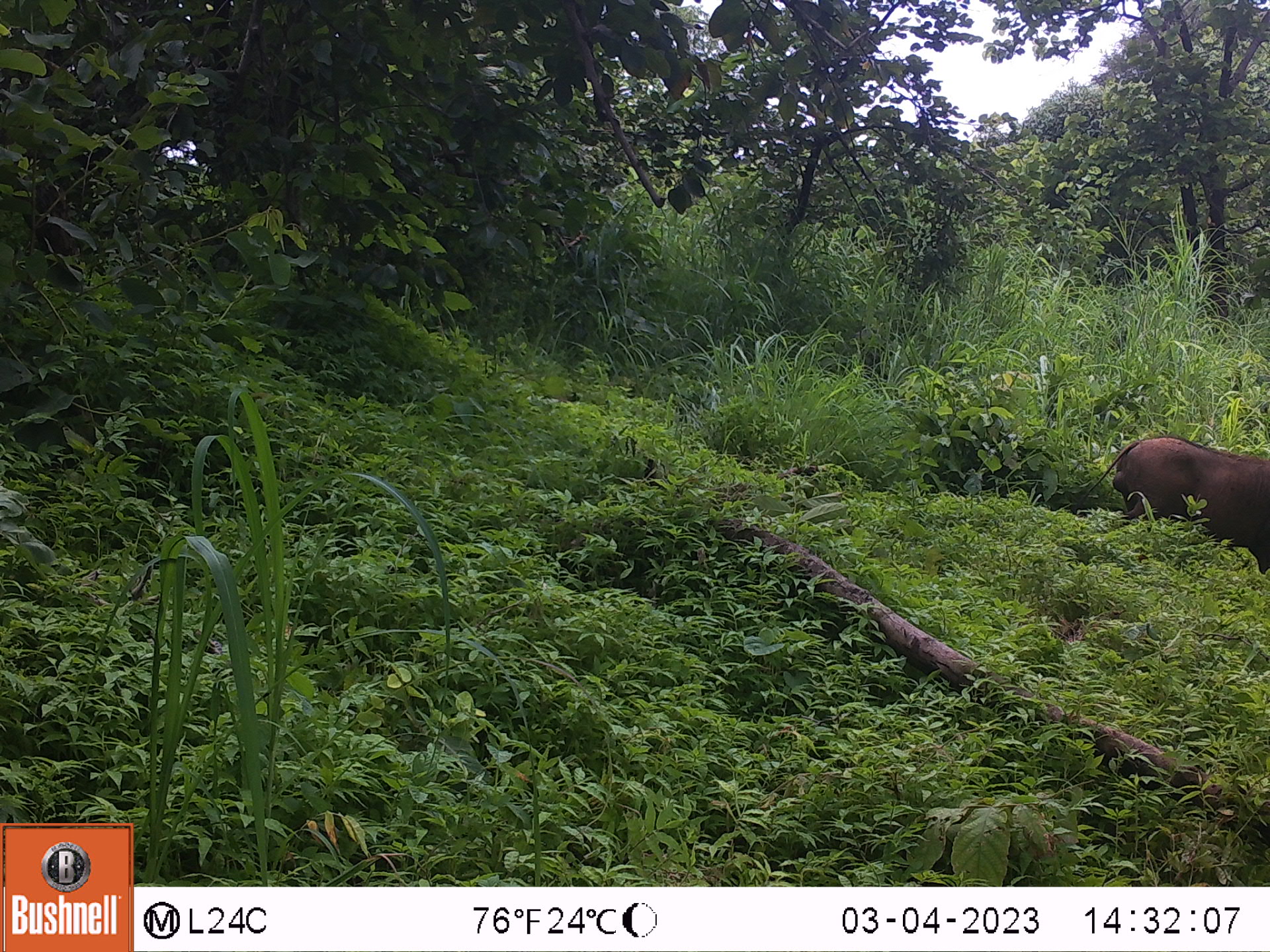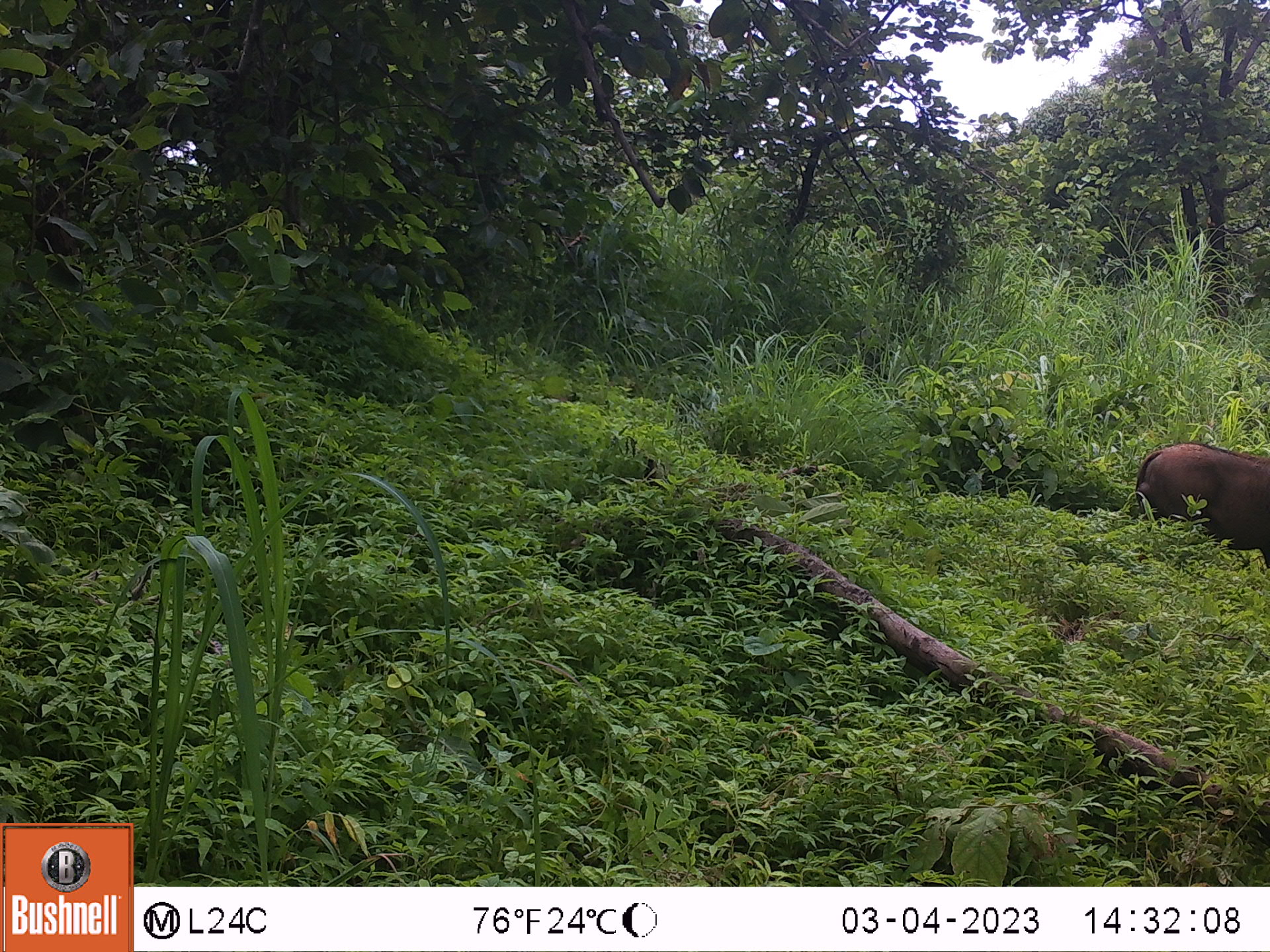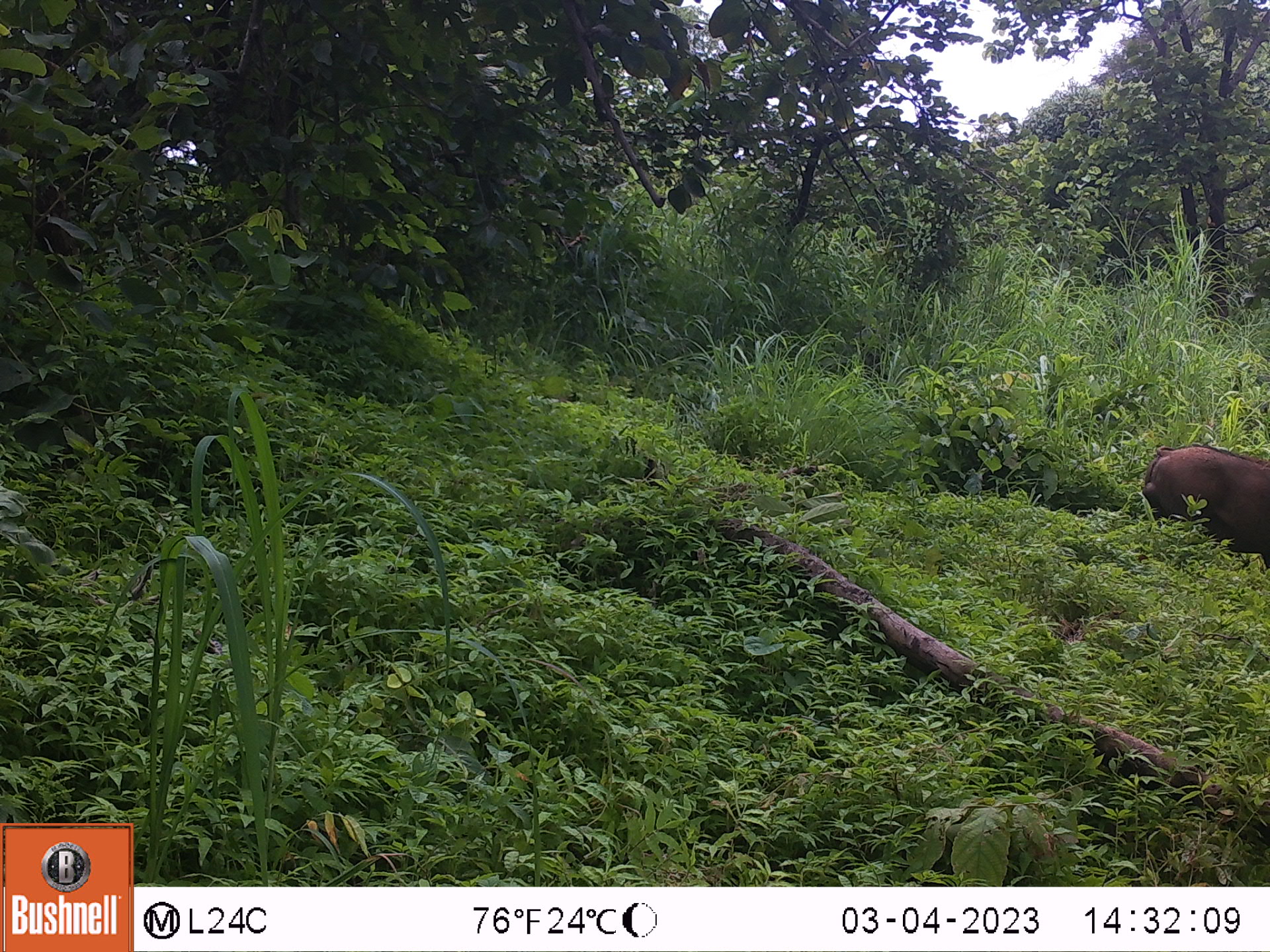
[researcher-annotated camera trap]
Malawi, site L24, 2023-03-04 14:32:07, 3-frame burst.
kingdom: Animalia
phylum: Chordata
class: Mammalia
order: Artiodactyla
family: Suidae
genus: Phacochoerus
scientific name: Phacochoerus africanus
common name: common warthog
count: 1